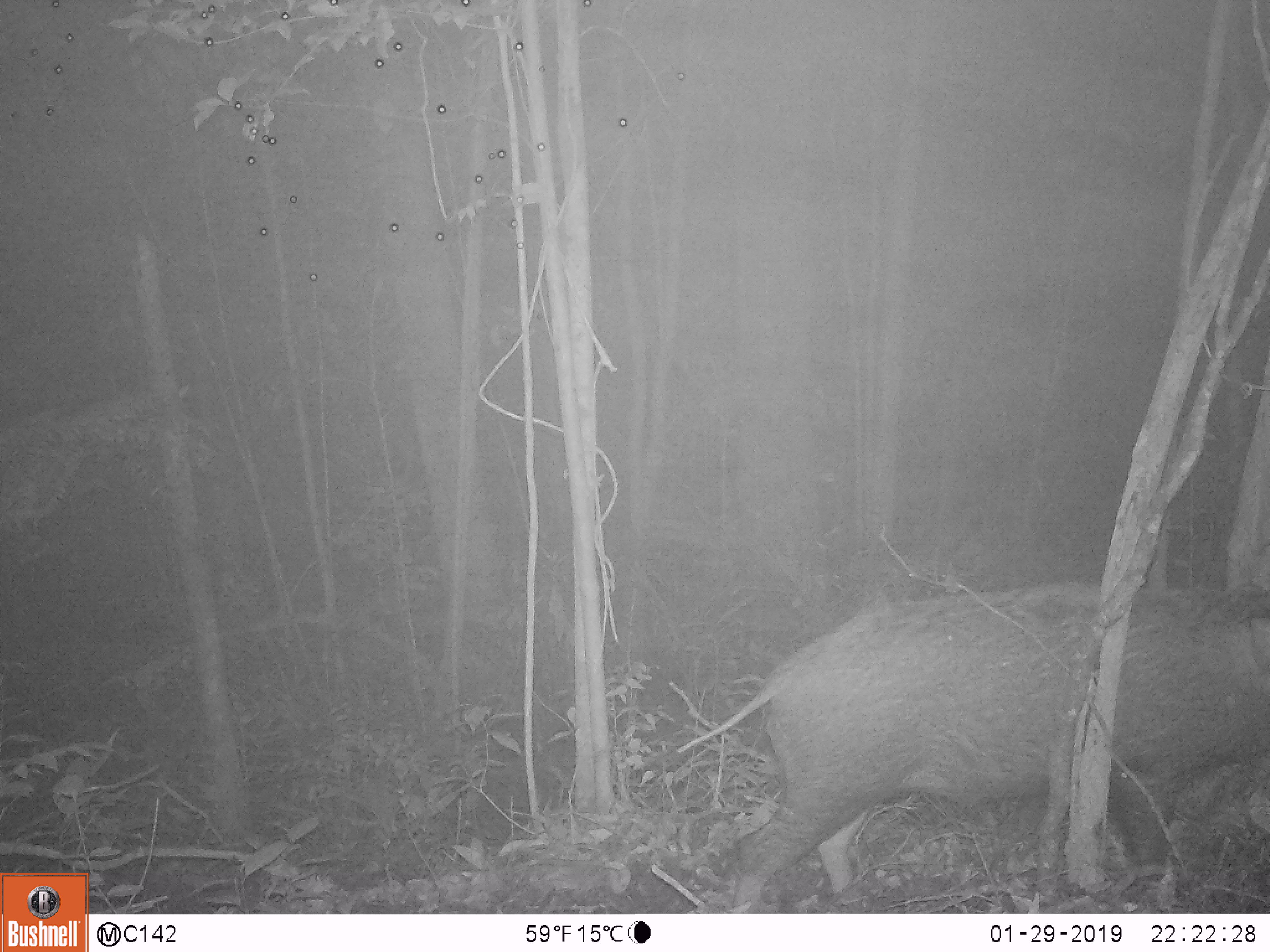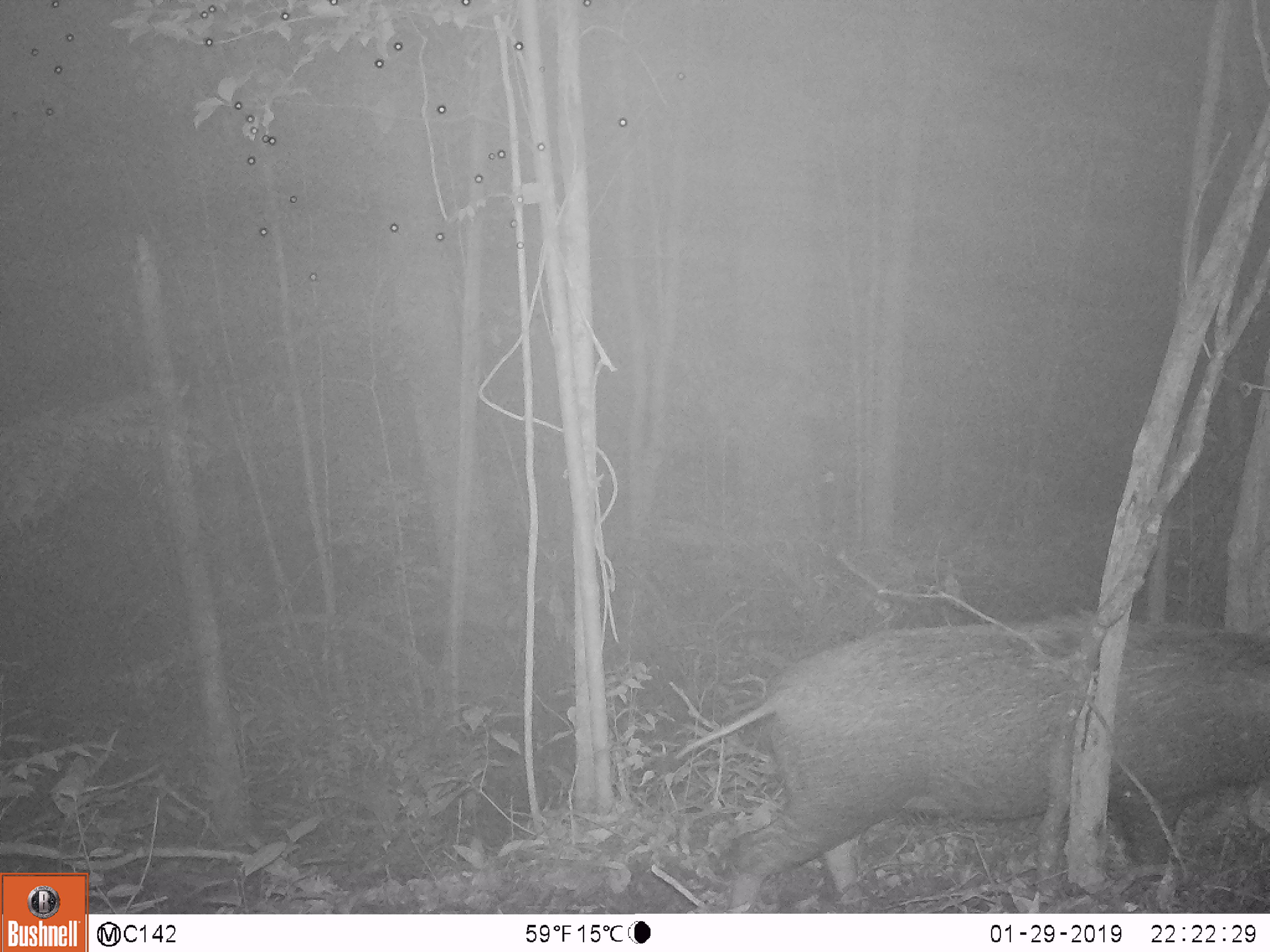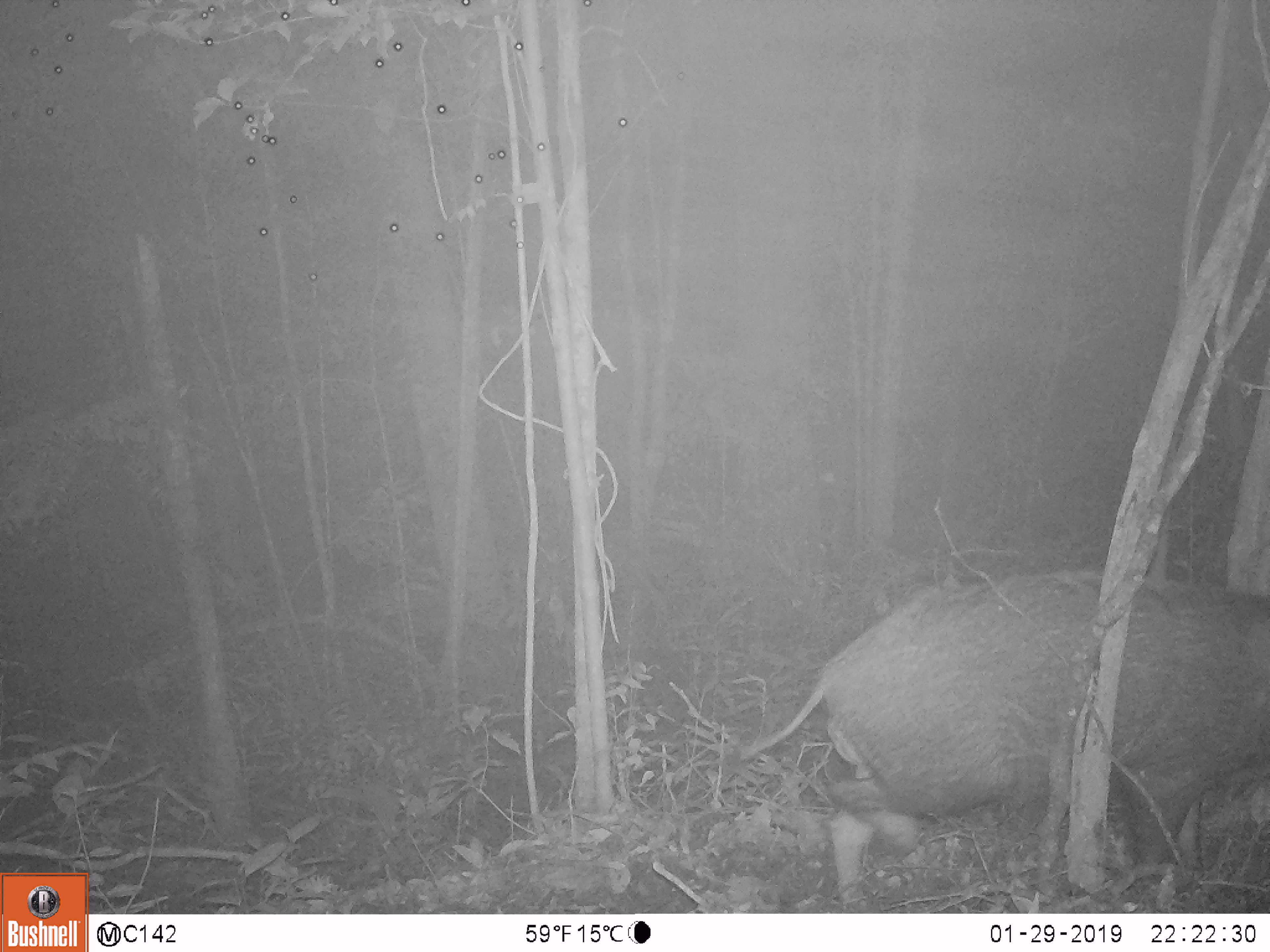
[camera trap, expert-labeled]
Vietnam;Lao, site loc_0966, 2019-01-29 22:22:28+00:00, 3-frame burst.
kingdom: Animalia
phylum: Chordata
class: Mammalia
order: Artiodactyla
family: Suidae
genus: Sus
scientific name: Sus scrofa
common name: eurasian wild pig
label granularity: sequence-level